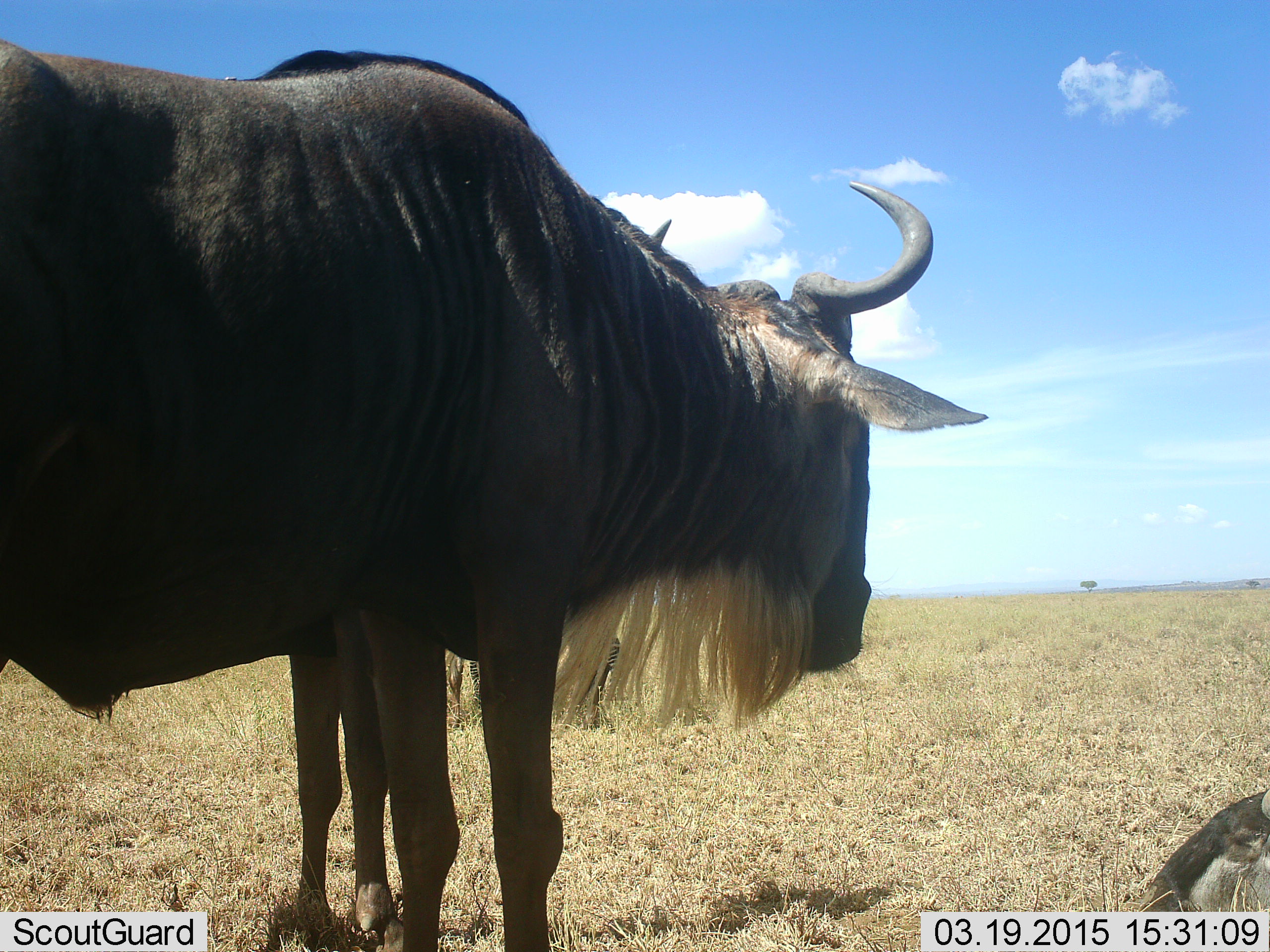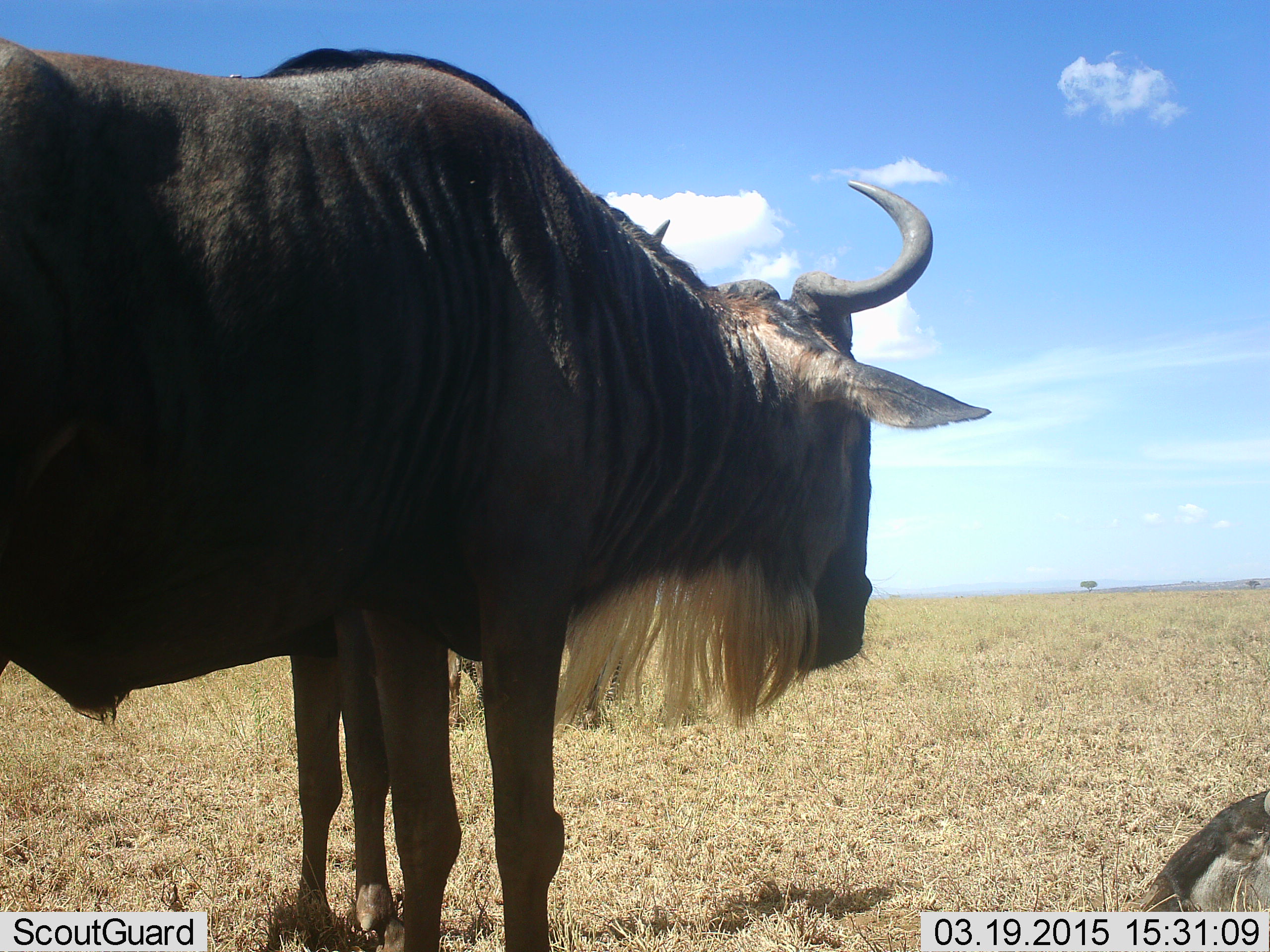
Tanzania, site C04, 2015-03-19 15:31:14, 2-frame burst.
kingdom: Animalia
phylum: Chordata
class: Mammalia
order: Artiodactyla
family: Bovidae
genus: Connochaetes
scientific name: Connochaetes taurinus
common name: blue wildebeest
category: wildebeest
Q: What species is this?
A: Wildebeest (blue wildebeest) (Connochaetes taurinus).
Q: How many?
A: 2.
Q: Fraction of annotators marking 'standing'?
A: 91%.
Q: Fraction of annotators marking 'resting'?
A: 55%.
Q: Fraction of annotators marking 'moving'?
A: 0%.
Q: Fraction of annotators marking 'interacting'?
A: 0%.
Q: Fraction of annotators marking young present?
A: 0%.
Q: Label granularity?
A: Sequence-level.